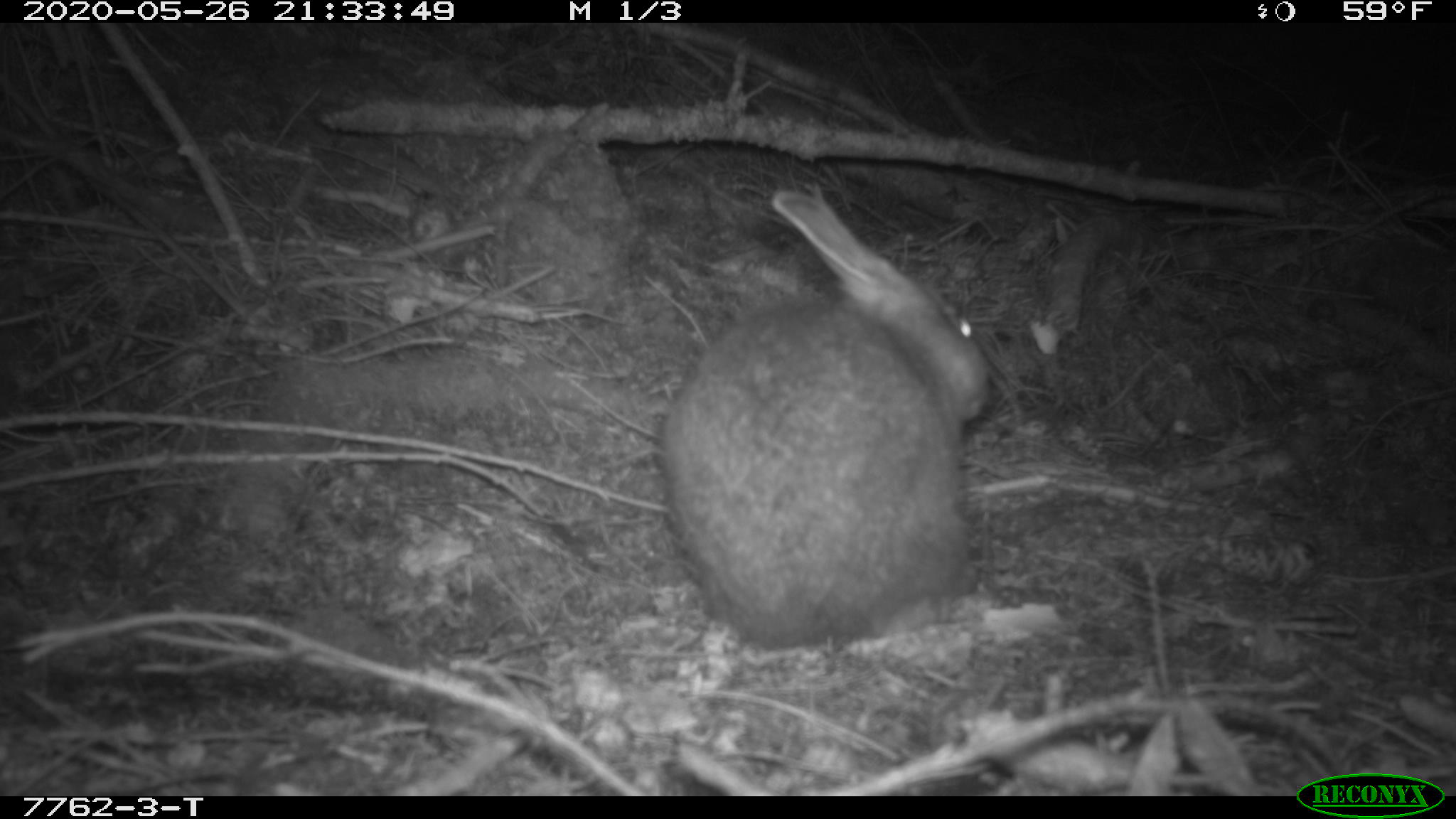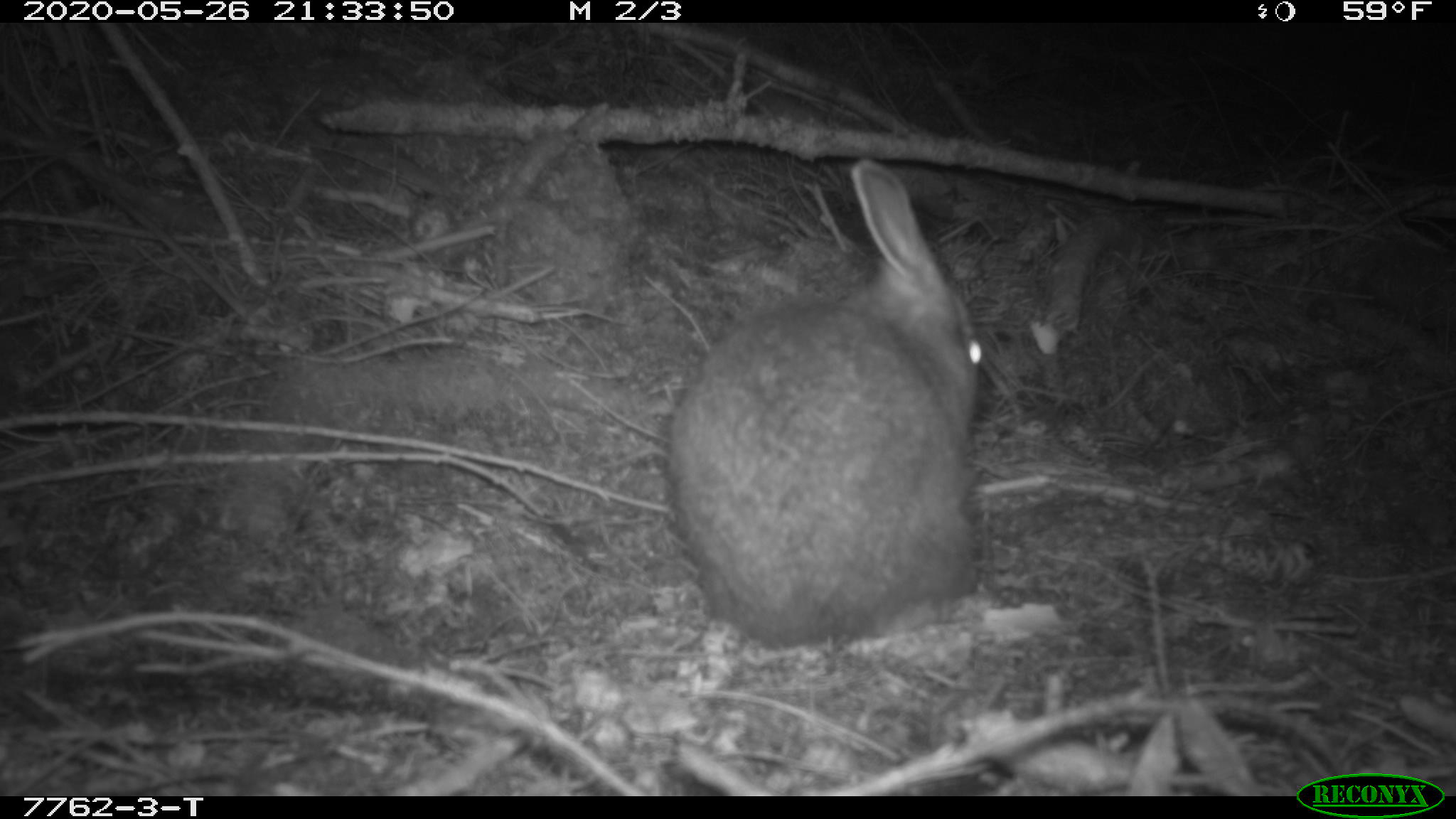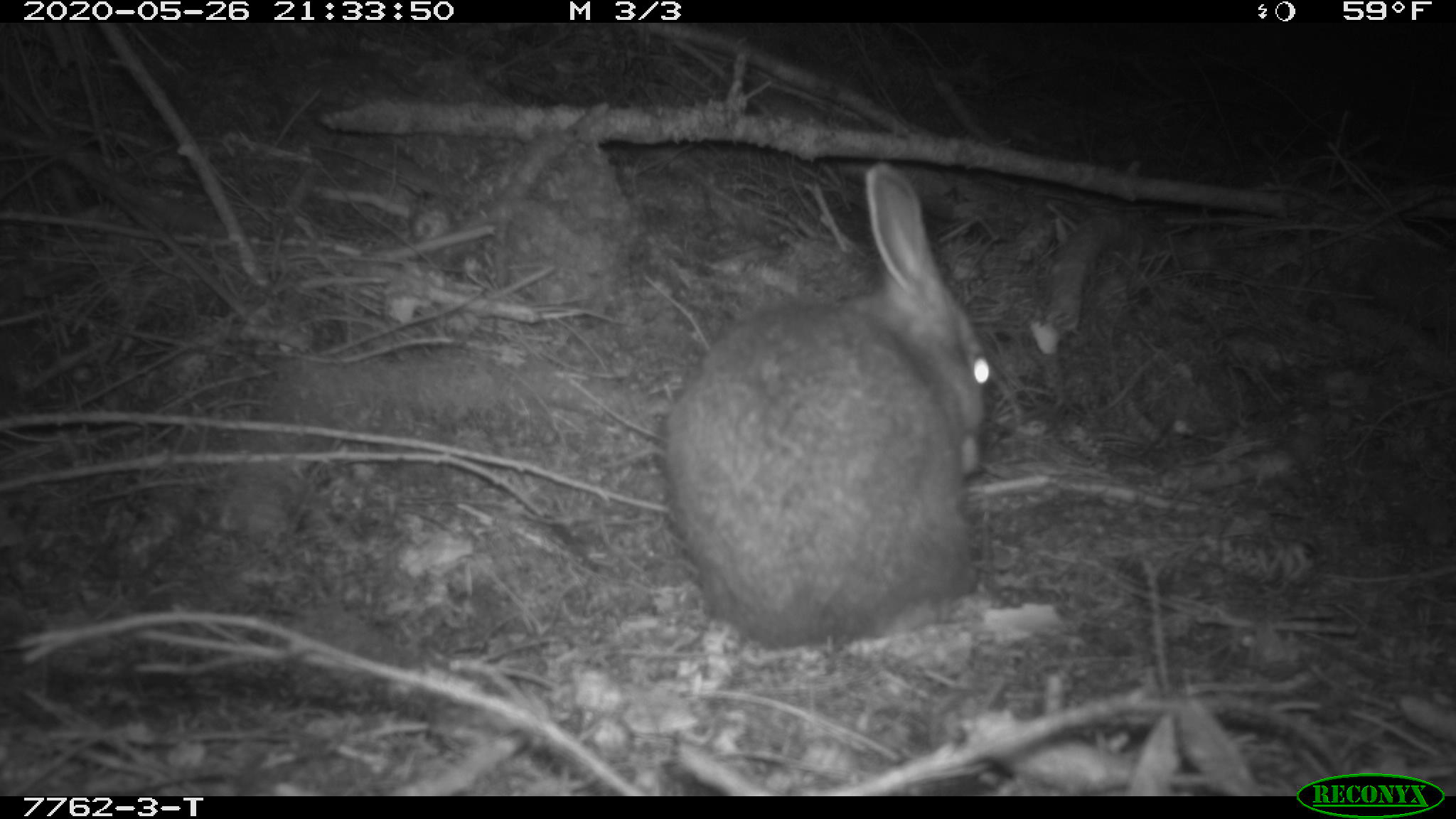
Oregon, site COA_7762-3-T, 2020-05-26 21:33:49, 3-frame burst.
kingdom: Animalia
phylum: Chordata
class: Mammalia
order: Lagomorpha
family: Leporidae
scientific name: Leporidae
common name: hares and rabbits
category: leporidae family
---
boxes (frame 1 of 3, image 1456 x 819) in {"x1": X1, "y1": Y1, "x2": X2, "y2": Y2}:
leporidae family: {"x1": 657, "y1": 183, "x2": 1009, "y2": 644}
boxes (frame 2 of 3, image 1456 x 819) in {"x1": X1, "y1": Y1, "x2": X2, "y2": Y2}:
leporidae family: {"x1": 661, "y1": 155, "x2": 1009, "y2": 637}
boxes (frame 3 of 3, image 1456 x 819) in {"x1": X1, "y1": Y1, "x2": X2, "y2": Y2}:
leporidae family: {"x1": 654, "y1": 166, "x2": 1000, "y2": 668}